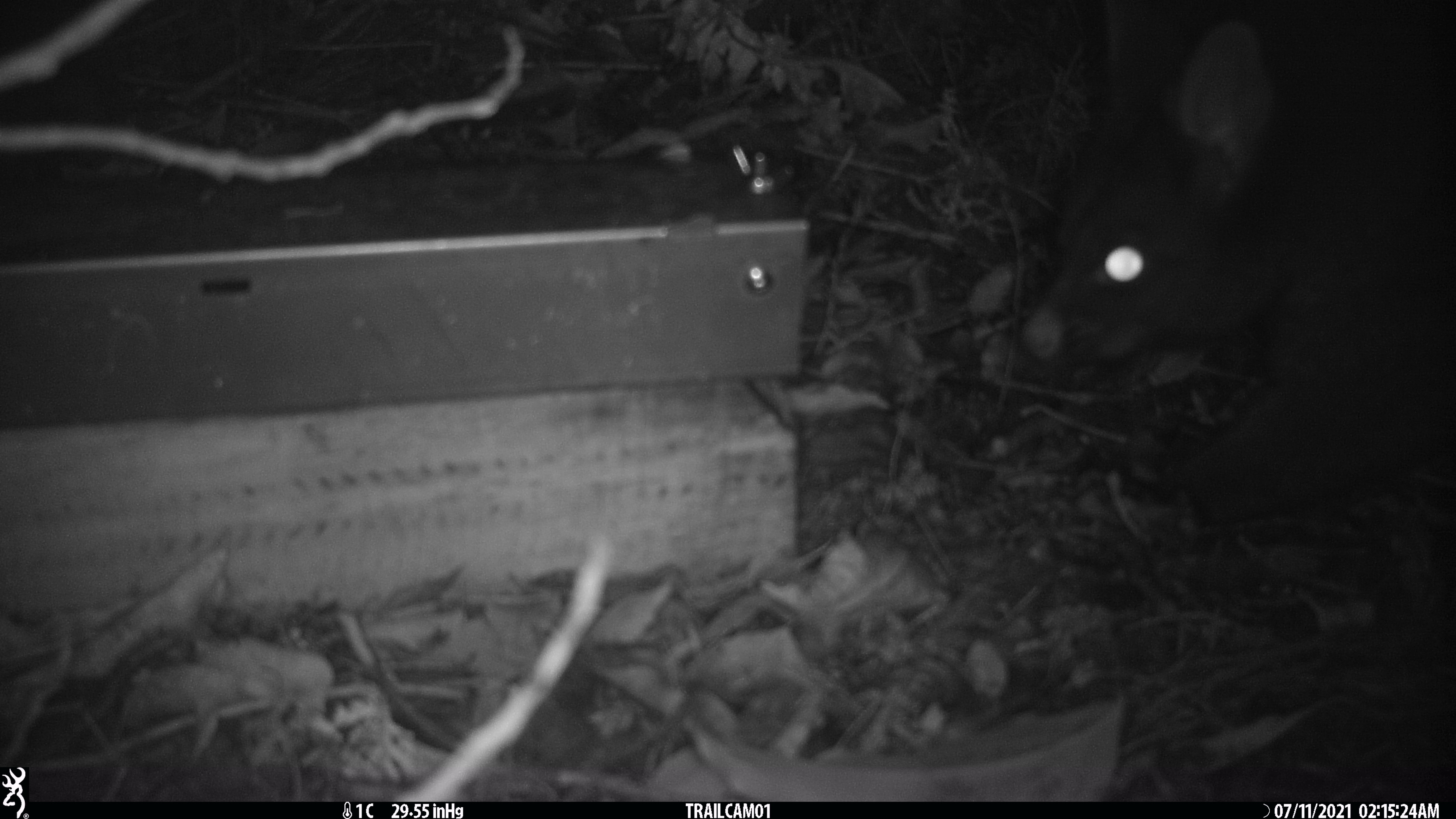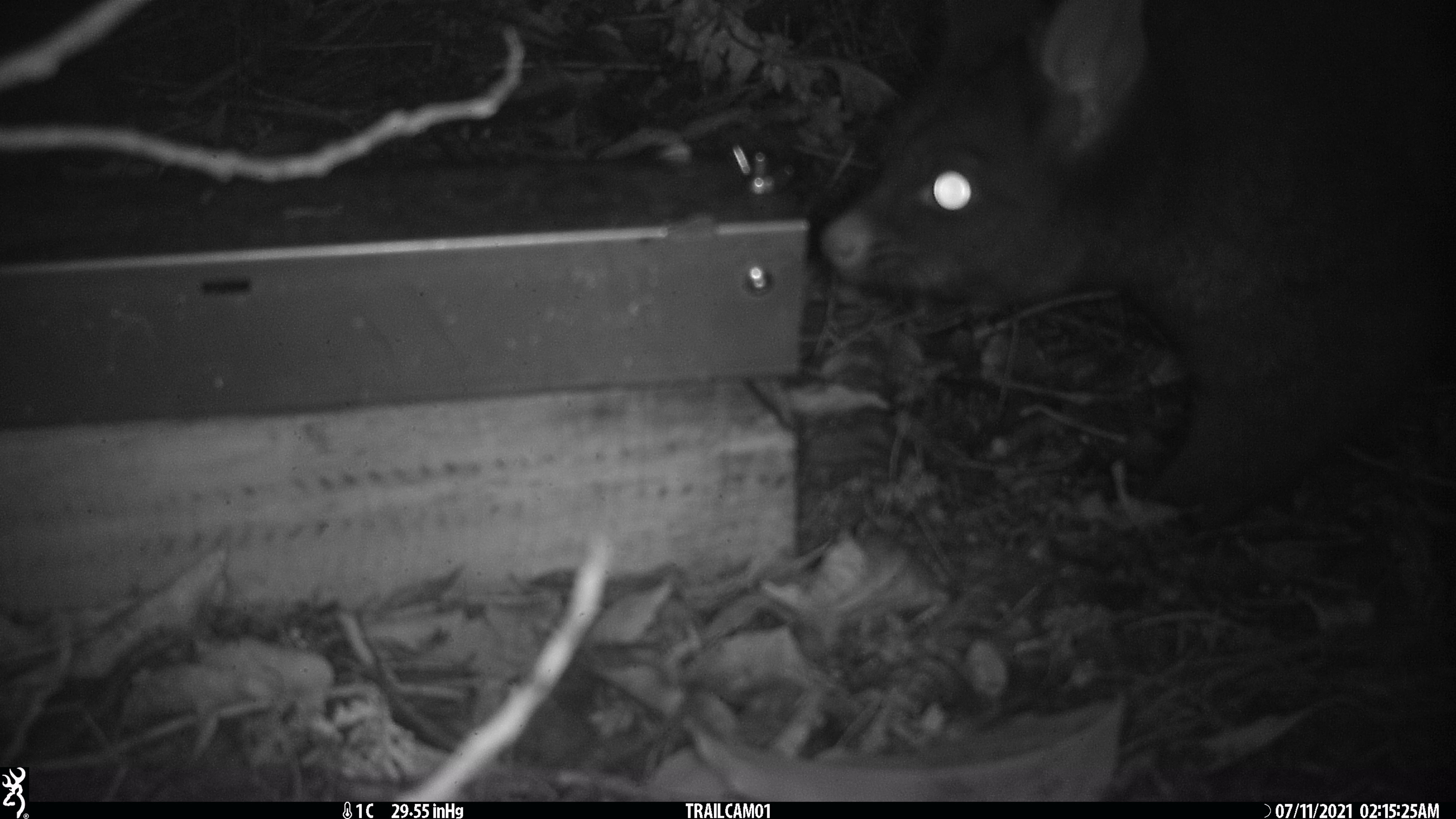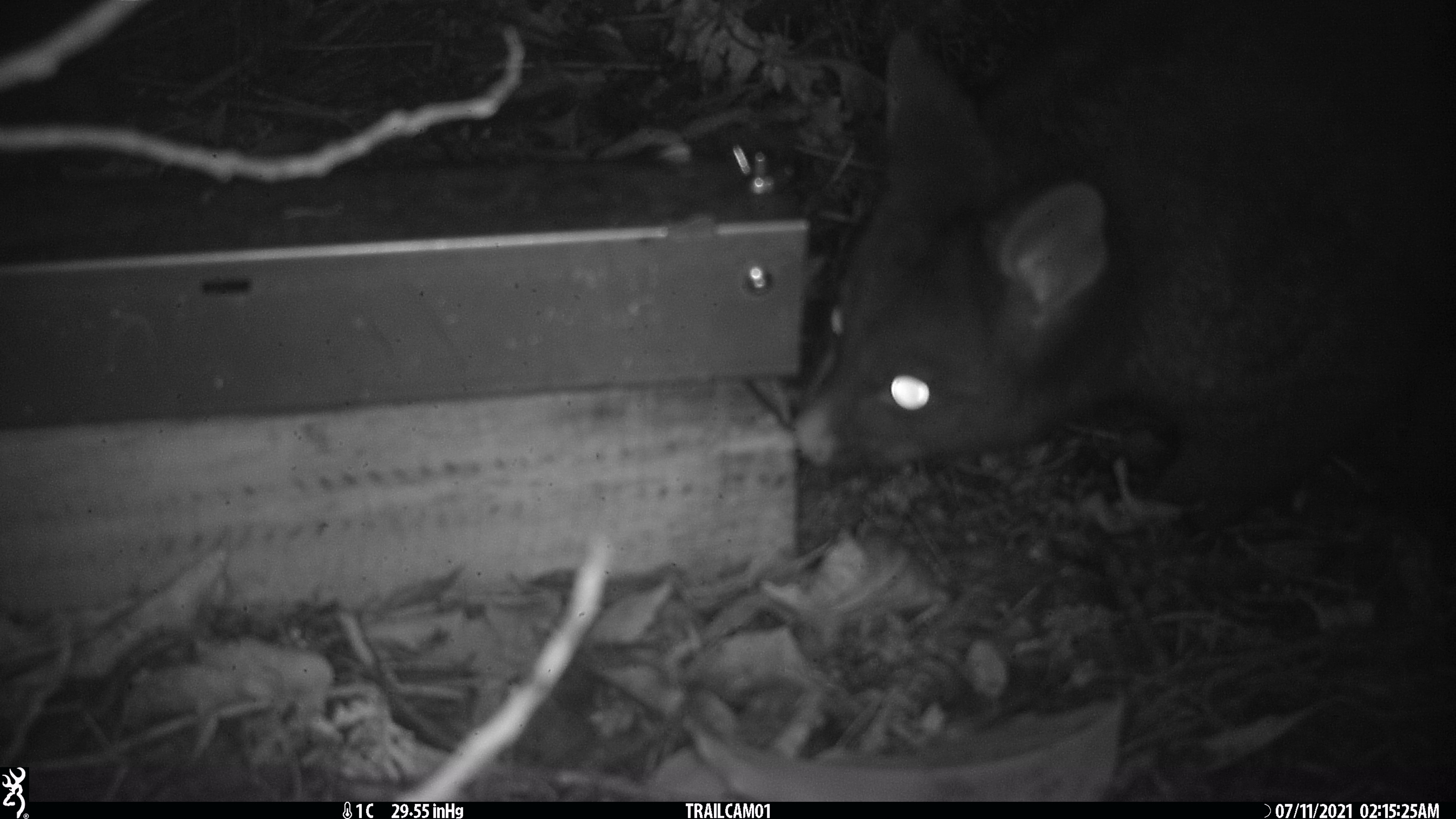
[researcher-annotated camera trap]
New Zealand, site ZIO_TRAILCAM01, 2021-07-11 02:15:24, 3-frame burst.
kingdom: Animalia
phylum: Chordata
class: Mammalia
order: Diprotodontia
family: Phalangeridae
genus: Trichosurus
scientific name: Trichosurus vulpecula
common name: common brushtail possum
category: possum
Possum (common brushtail possum) (Trichosurus vulpecula).